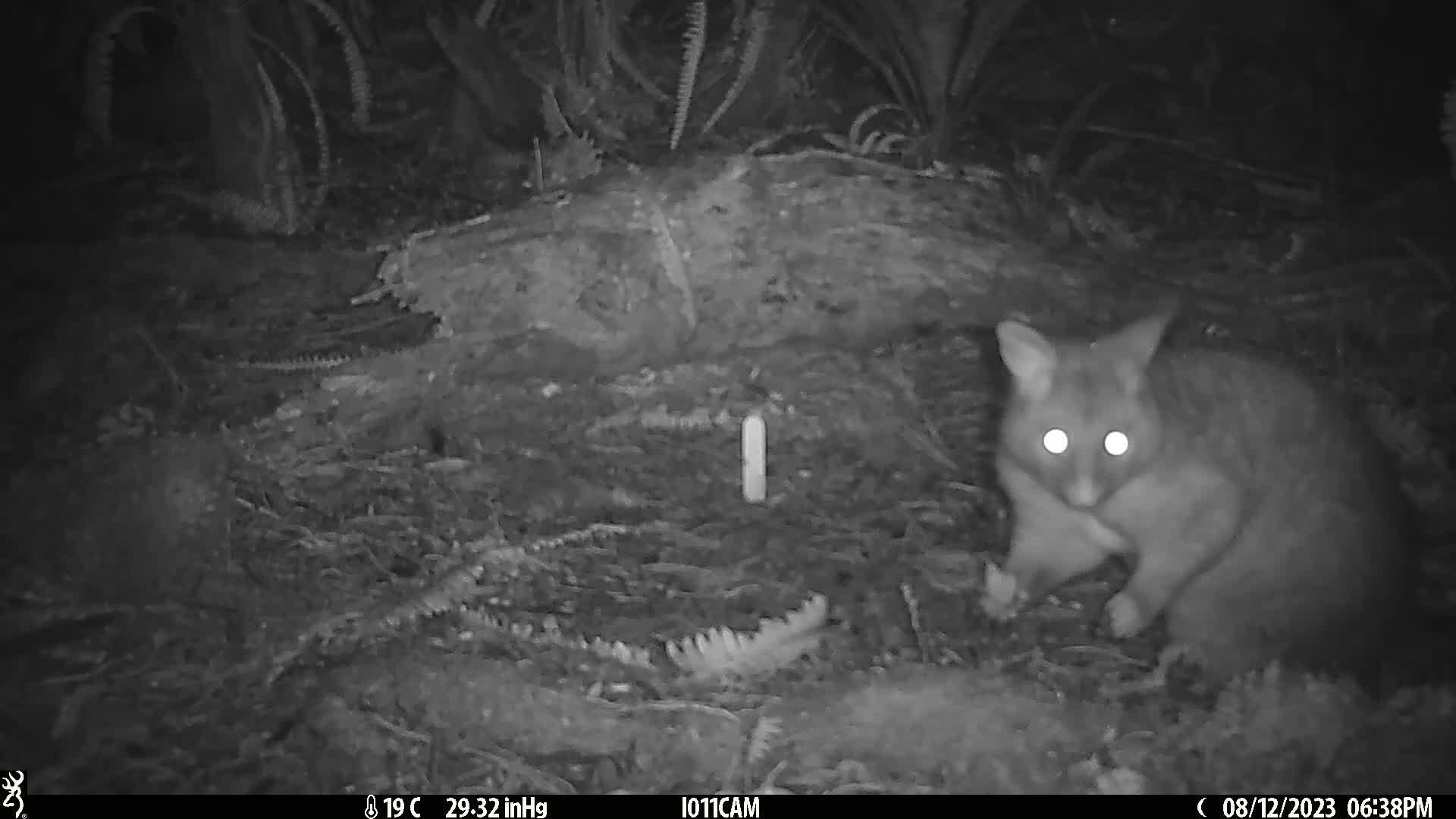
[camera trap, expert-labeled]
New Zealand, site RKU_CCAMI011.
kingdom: Animalia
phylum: Chordata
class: Mammalia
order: Diprotodontia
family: Phalangeridae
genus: Trichosurus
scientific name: Trichosurus vulpecula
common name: common brushtail possum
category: possum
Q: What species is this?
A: Possum (common brushtail possum) (Trichosurus vulpecula).